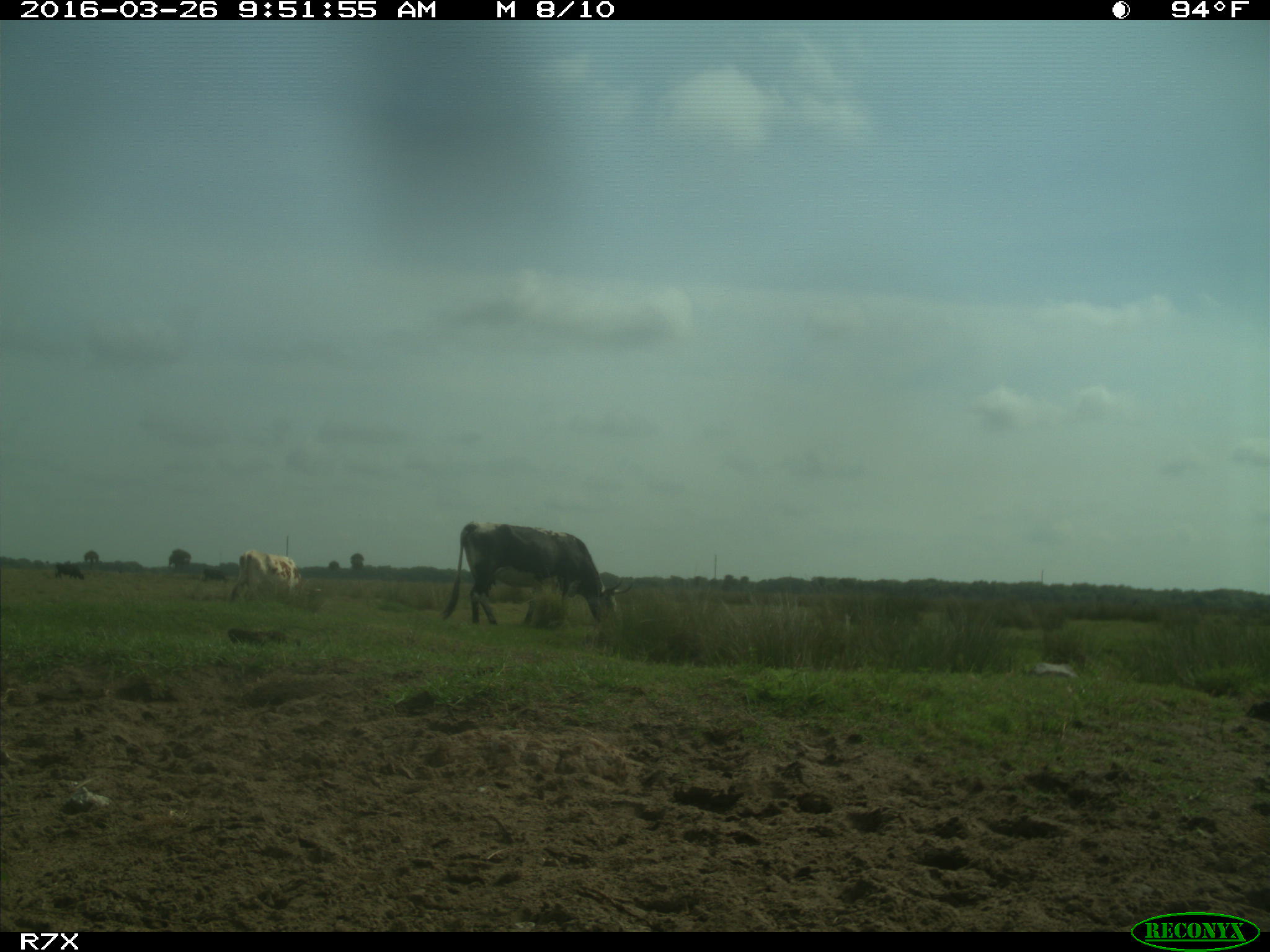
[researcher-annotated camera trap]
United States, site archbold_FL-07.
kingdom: Animalia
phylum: Chordata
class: Mammalia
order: Artiodactyla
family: Bovidae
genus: Bos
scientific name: Bos taurus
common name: domestic cow